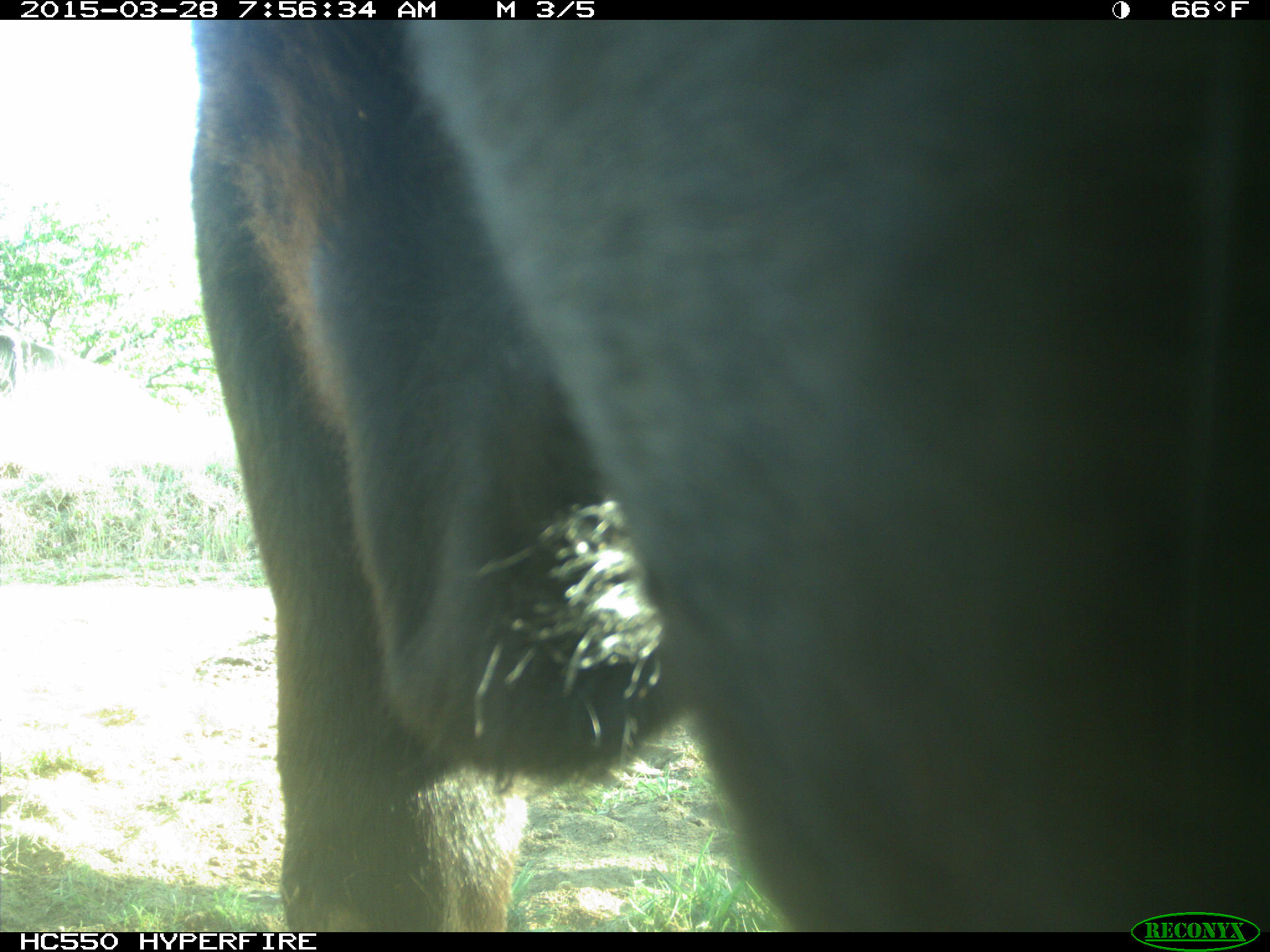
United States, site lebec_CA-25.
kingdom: Animalia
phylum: Chordata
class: Mammalia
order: Artiodactyla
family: Bovidae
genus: Bos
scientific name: Bos taurus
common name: domestic cow